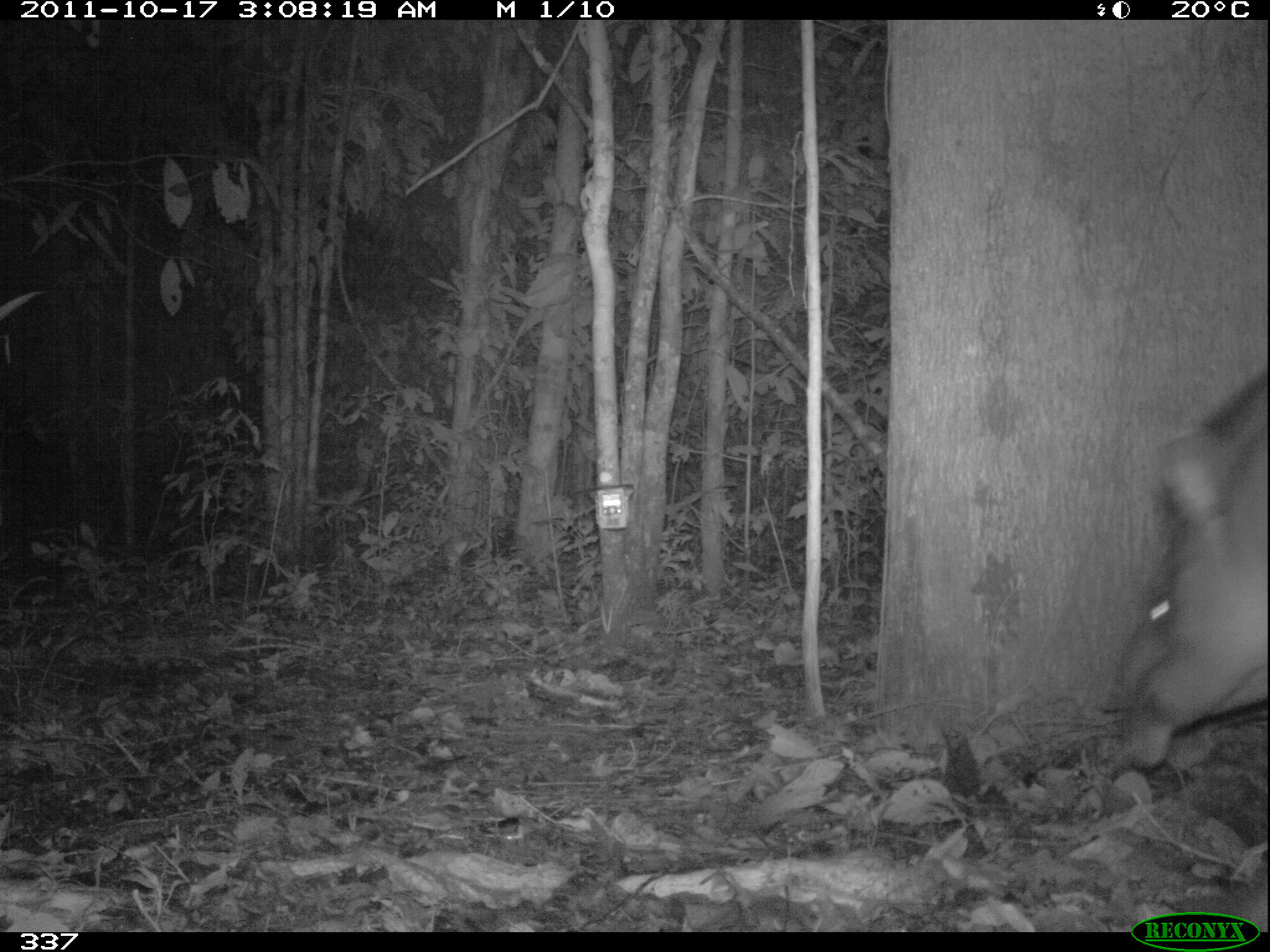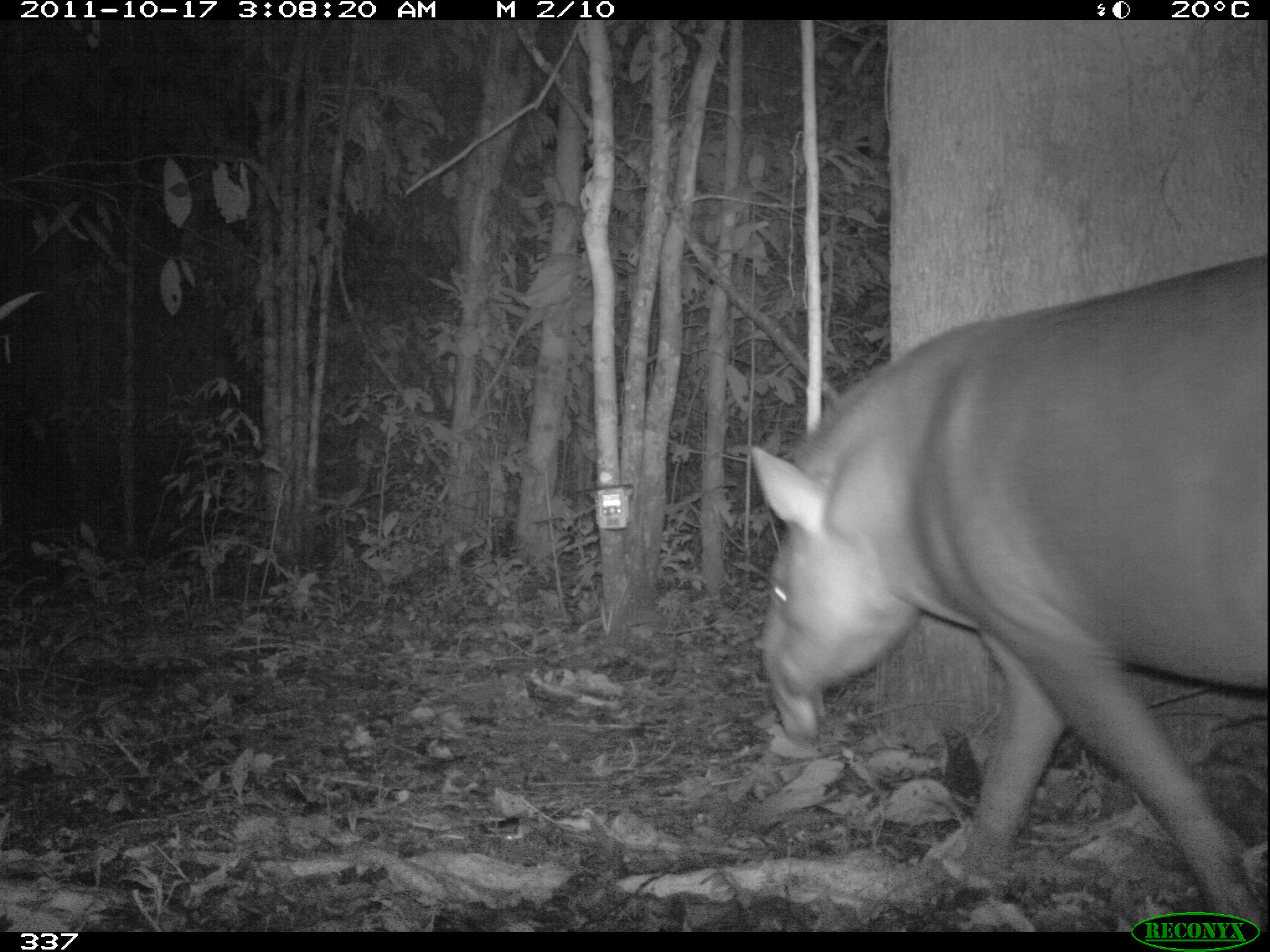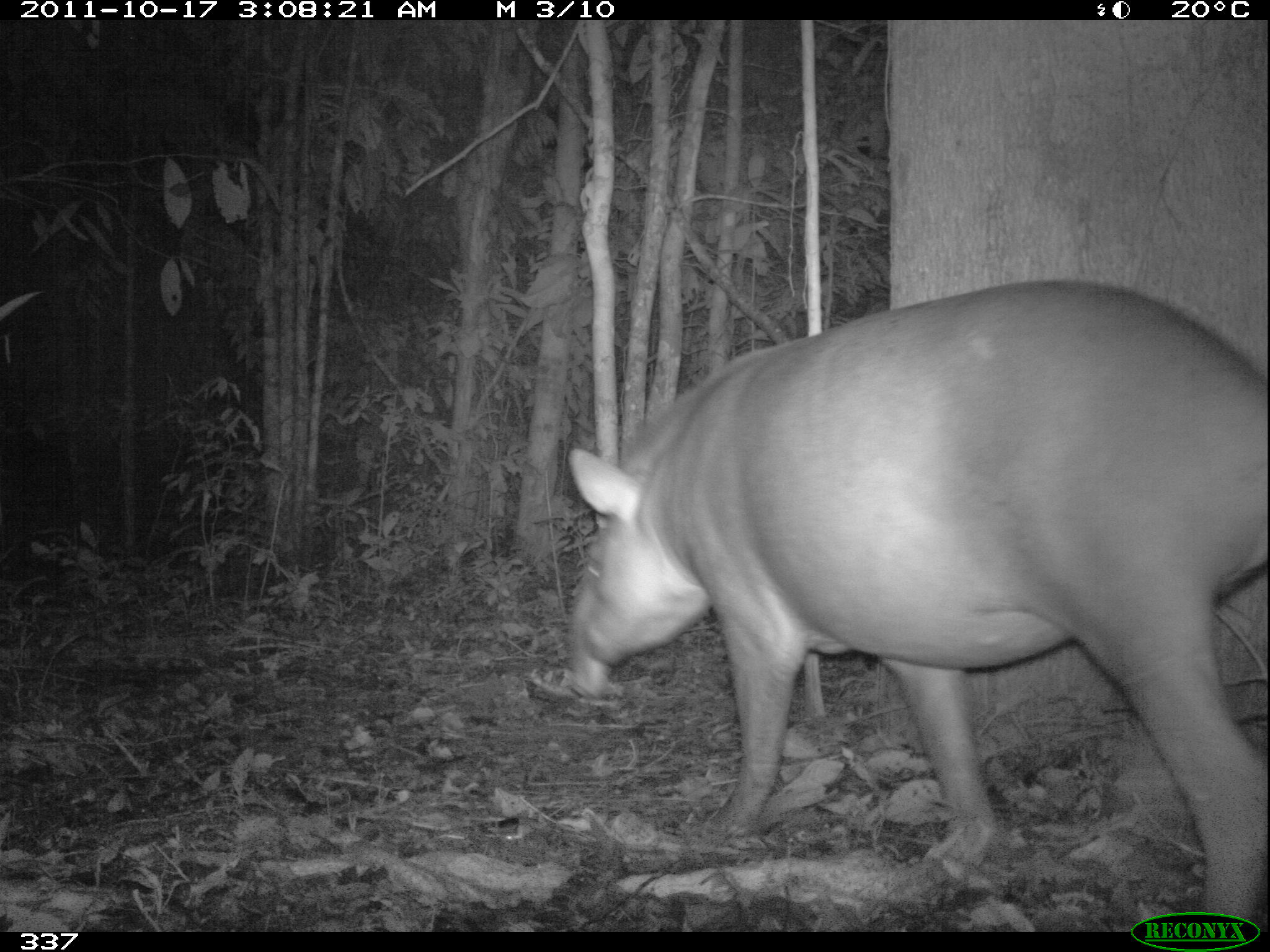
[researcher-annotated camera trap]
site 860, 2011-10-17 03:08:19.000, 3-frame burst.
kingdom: Animalia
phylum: Chordata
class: Mammalia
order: Perissodactyla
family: Tapiridae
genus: Tapirus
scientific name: Tapirus terrestris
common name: south american tapir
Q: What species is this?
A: Tapirus terrestris (south american tapir).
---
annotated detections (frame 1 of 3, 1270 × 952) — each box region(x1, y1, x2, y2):
tapirus terrestris: region(1098, 360, 1270, 784)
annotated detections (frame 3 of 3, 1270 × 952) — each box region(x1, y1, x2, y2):
tapirus terrestris: region(559, 278, 1270, 928)